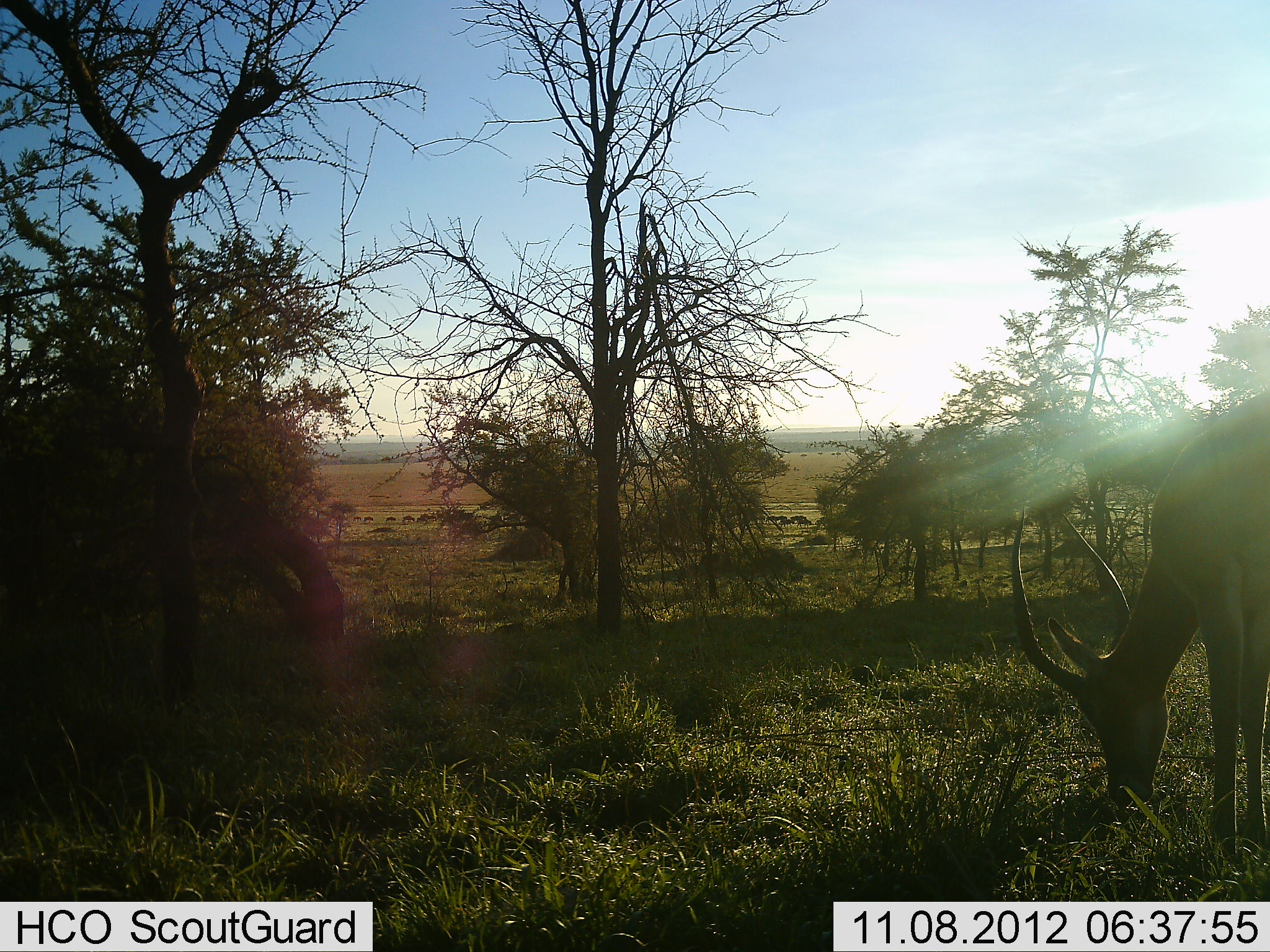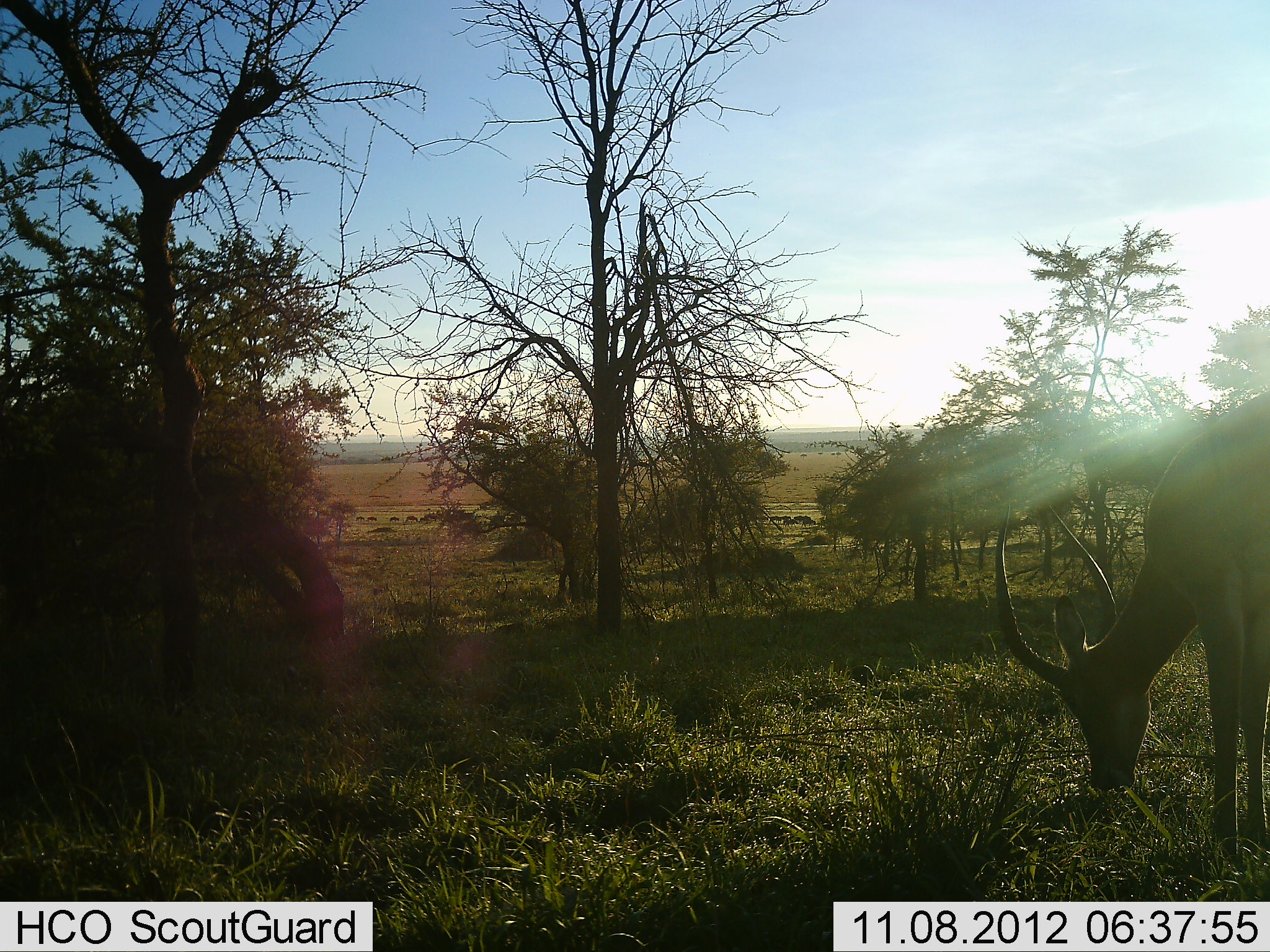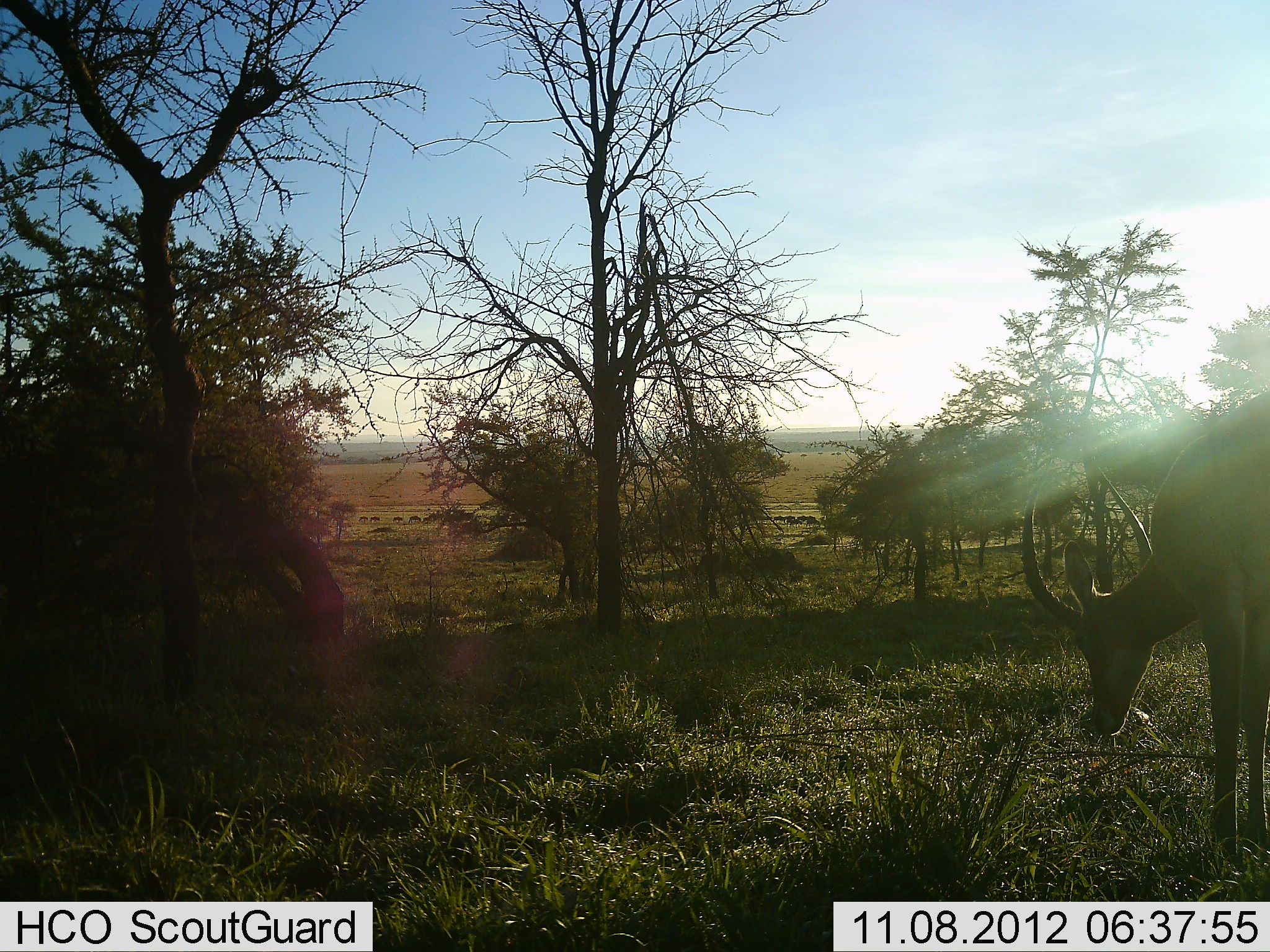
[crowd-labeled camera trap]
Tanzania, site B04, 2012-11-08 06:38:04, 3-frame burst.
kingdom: Animalia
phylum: Chordata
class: Mammalia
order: Artiodactyla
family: Bovidae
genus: Aepyceros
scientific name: Aepyceros melampus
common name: impala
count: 1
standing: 25%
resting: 0%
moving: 0%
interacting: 0%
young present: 0%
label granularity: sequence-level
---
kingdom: Animalia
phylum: Chordata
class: Mammalia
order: Artiodactyla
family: Bovidae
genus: Connochaetes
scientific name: Connochaetes taurinus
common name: blue wildebeest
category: wildebeest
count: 11-50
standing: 0%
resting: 0%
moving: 100%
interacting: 0%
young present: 0%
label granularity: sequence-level